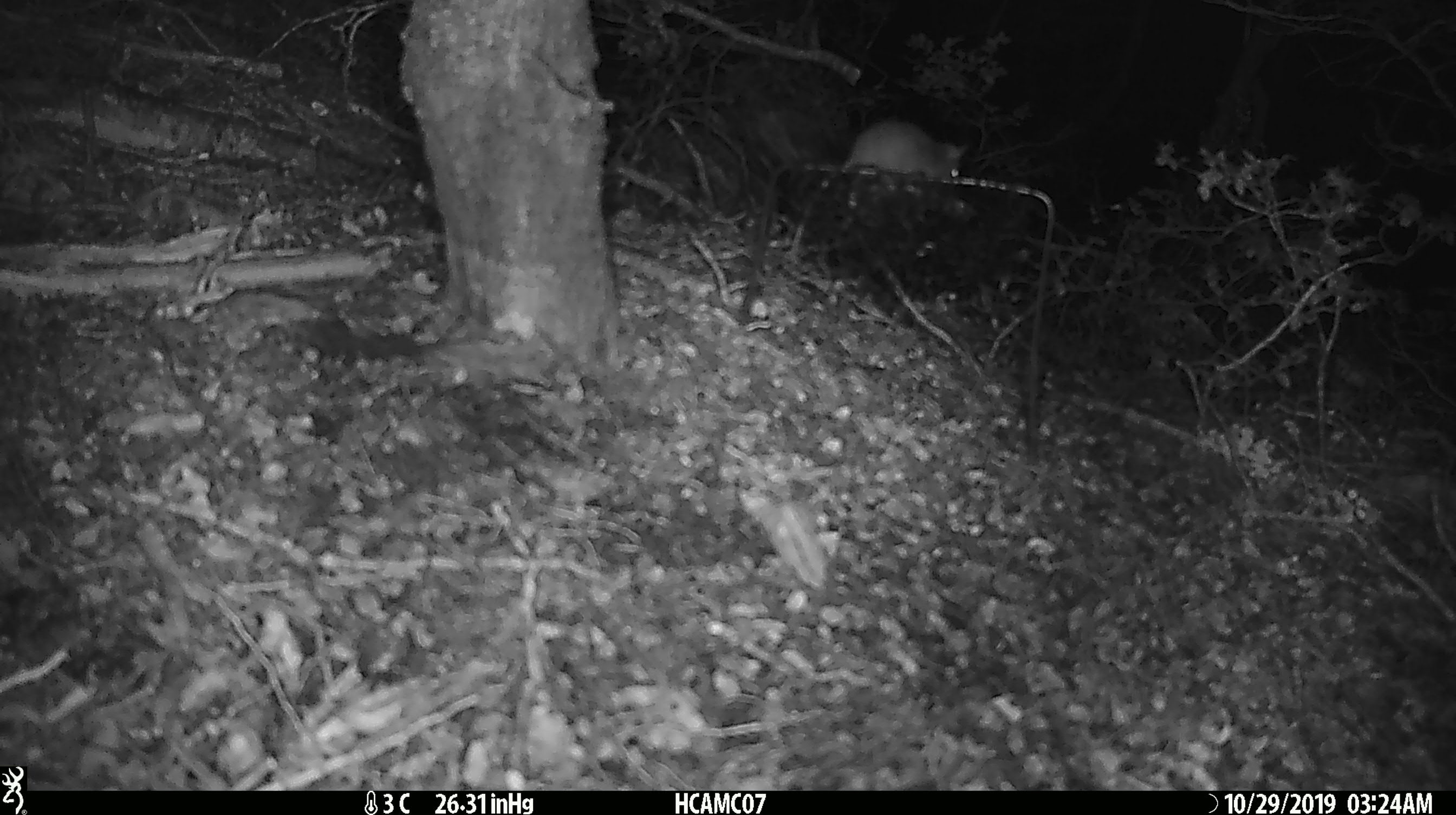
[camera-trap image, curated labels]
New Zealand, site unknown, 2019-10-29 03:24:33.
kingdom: Animalia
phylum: Chordata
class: Mammalia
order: Rodentia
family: Muridae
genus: Mus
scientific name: Mus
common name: mouse